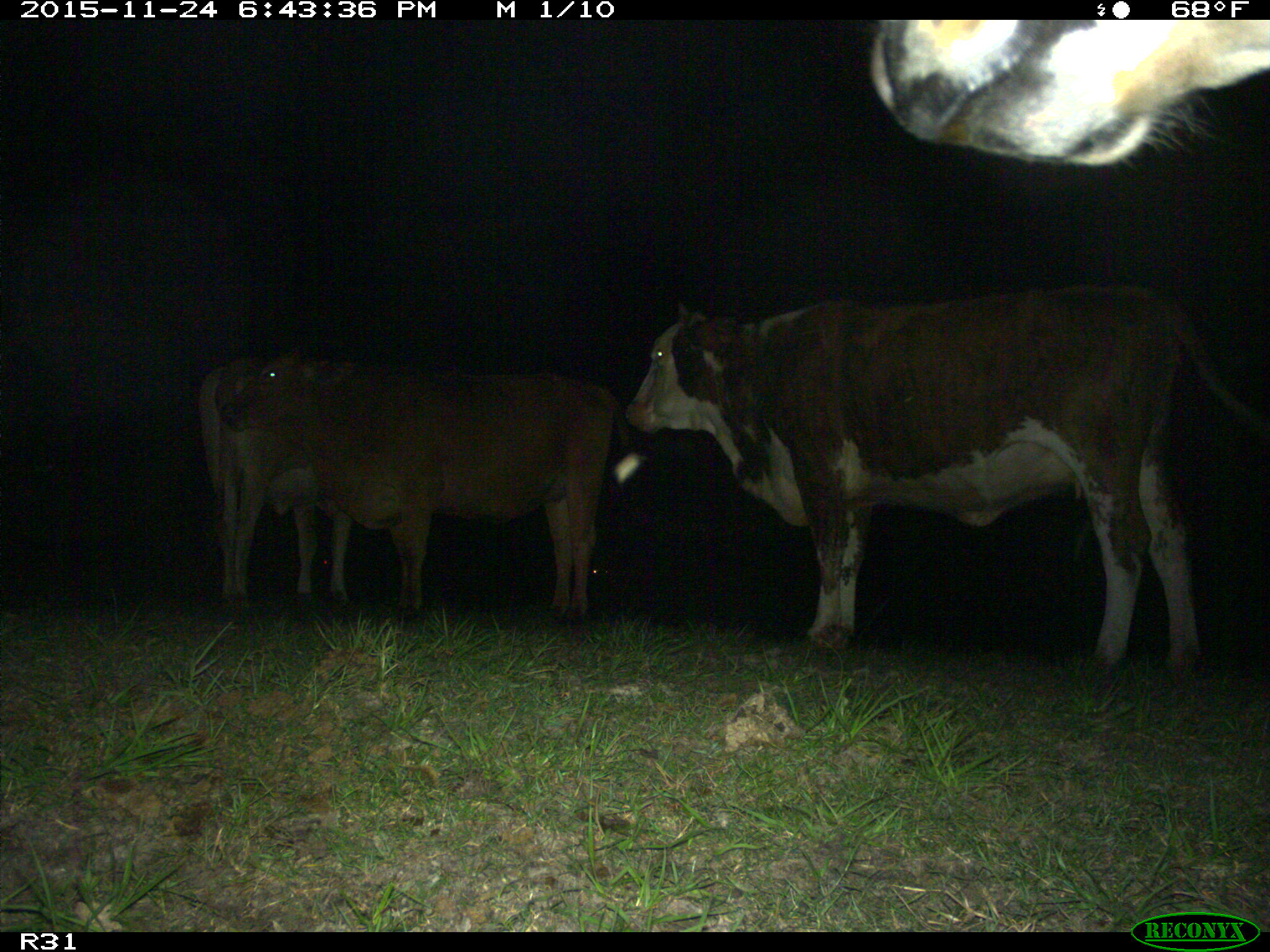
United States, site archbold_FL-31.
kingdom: Animalia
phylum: Chordata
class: Mammalia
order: Artiodactyla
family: Bovidae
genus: Bos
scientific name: Bos taurus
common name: domestic cow